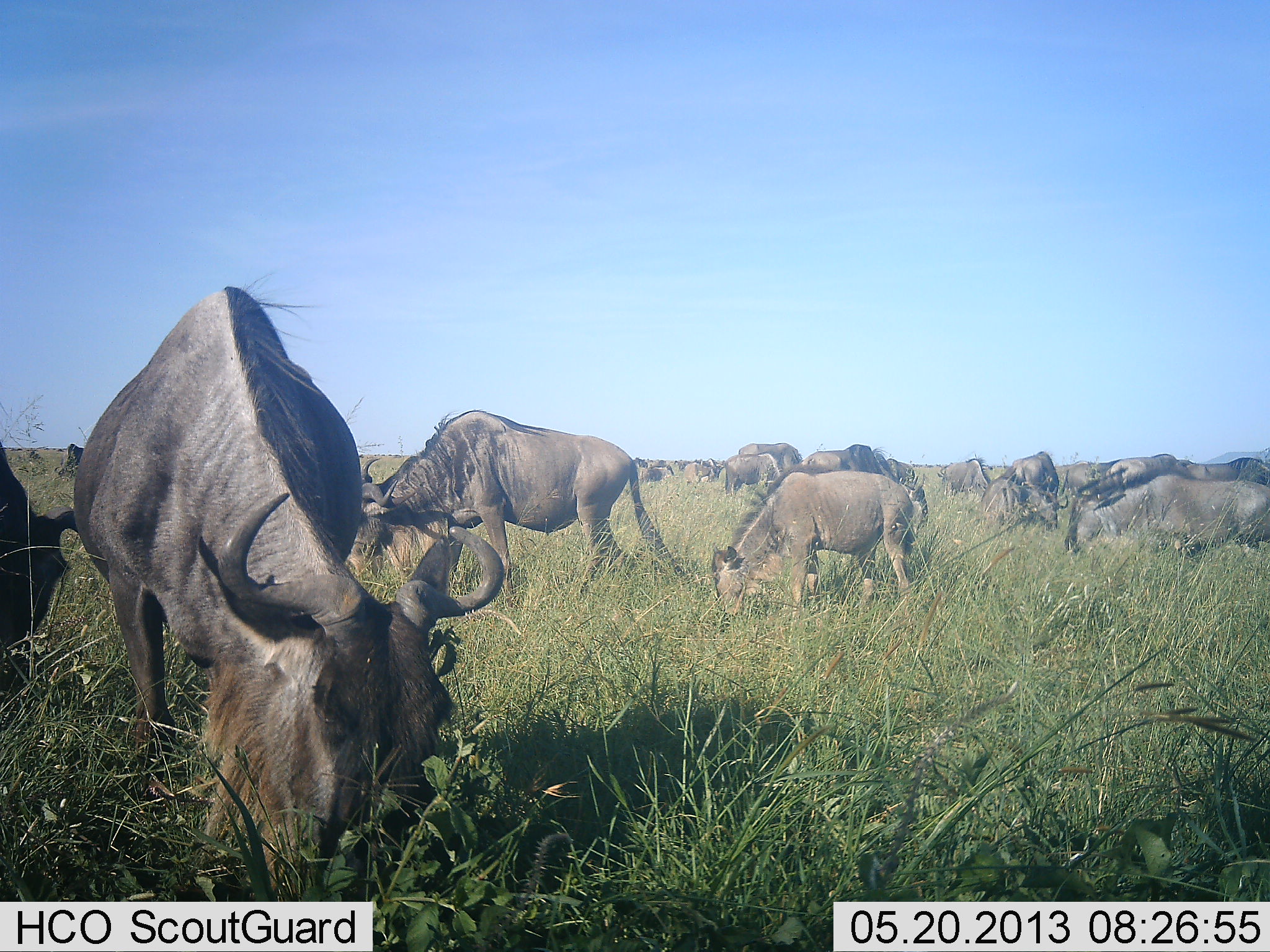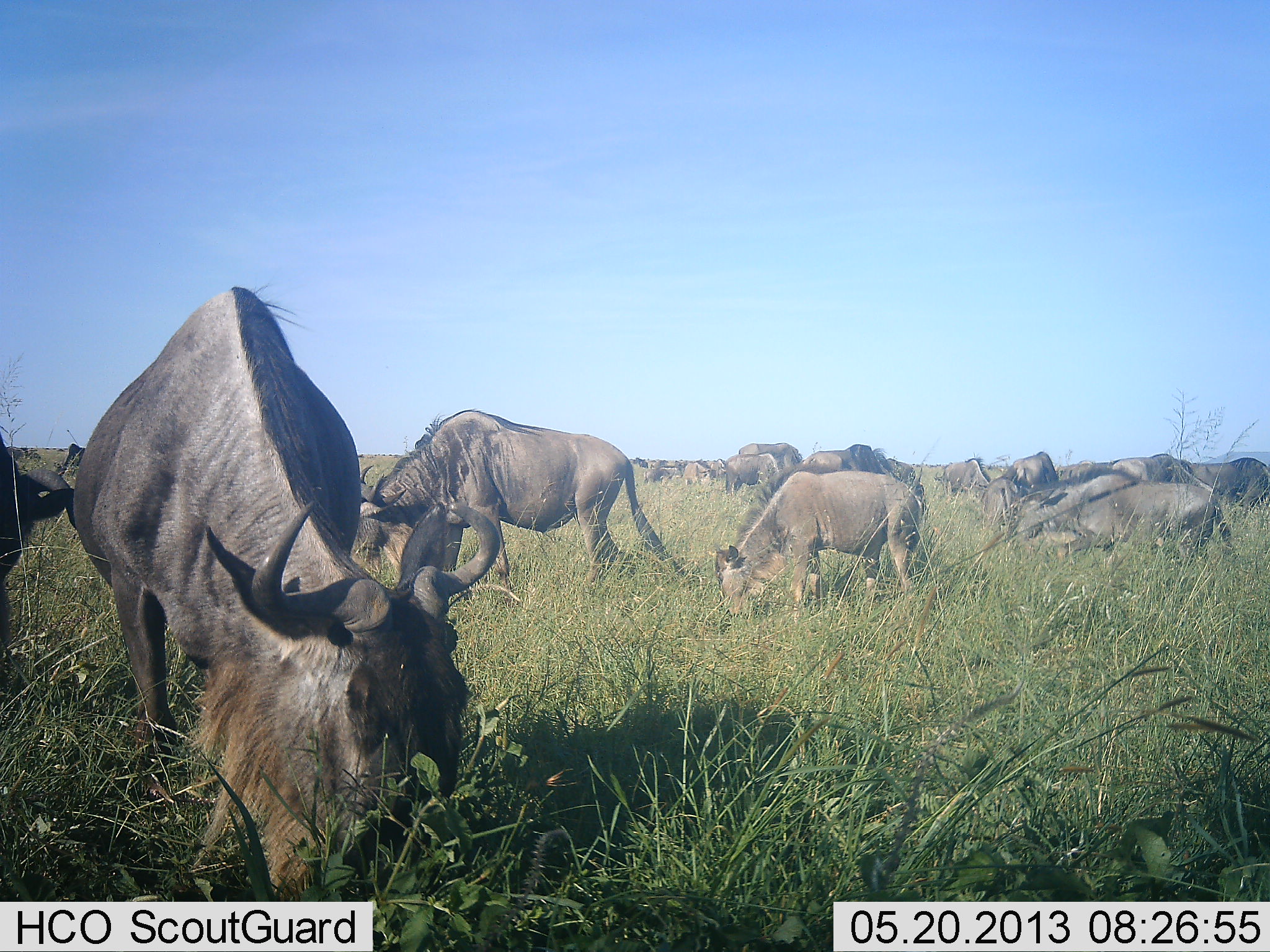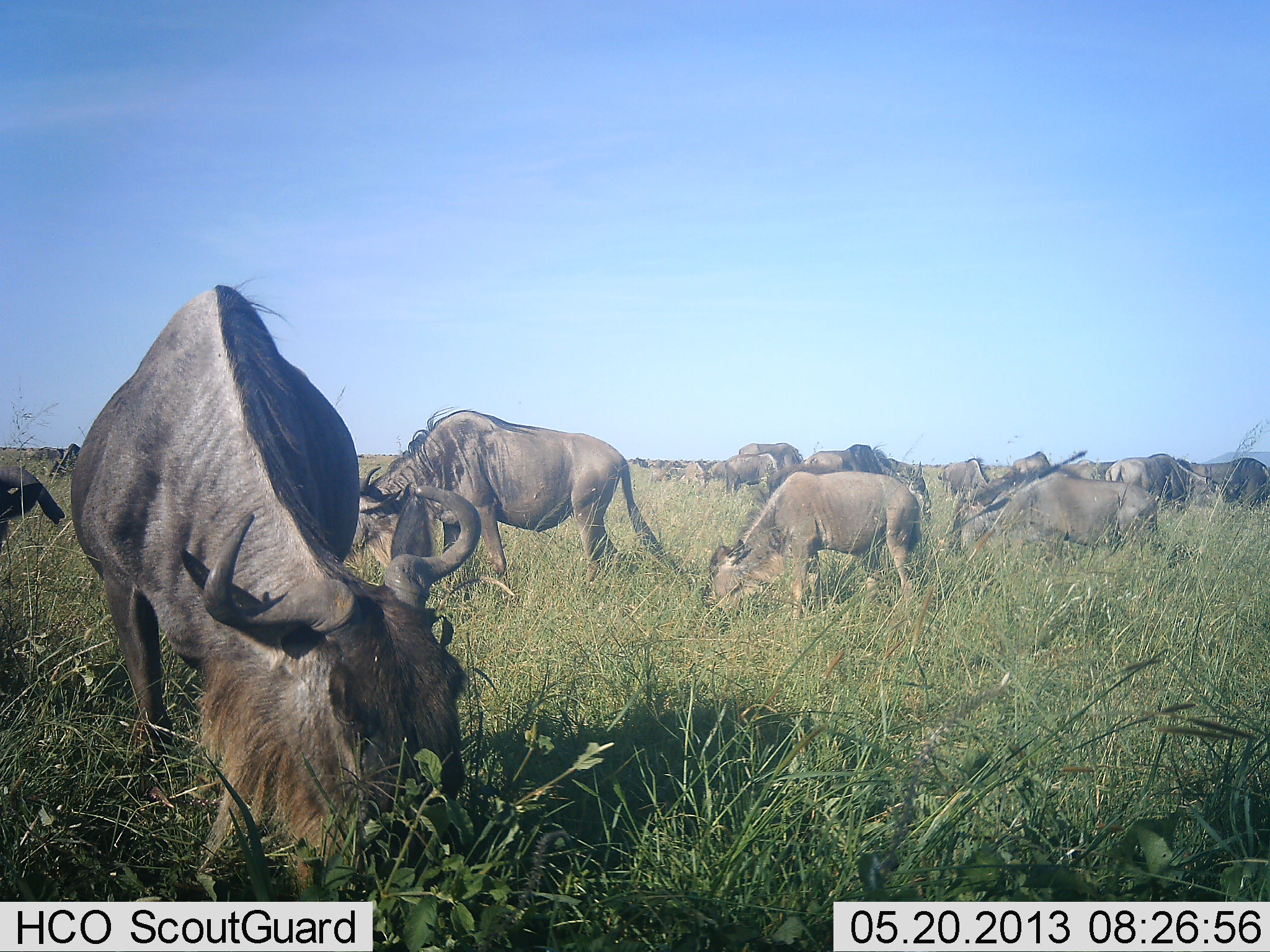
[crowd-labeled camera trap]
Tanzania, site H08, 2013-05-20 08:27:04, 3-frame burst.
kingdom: Animalia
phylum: Chordata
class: Mammalia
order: Artiodactyla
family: Bovidae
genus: Connochaetes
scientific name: Connochaetes taurinus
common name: blue wildebeest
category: wildebeest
Wildebeest (blue wildebeest) (Connochaetes taurinus), count 11-50. Behavior (volunteer vote fractions): standing 43%, resting 5%, moving 52%, interacting 10%. Young present (vote fraction): 10%. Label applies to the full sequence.